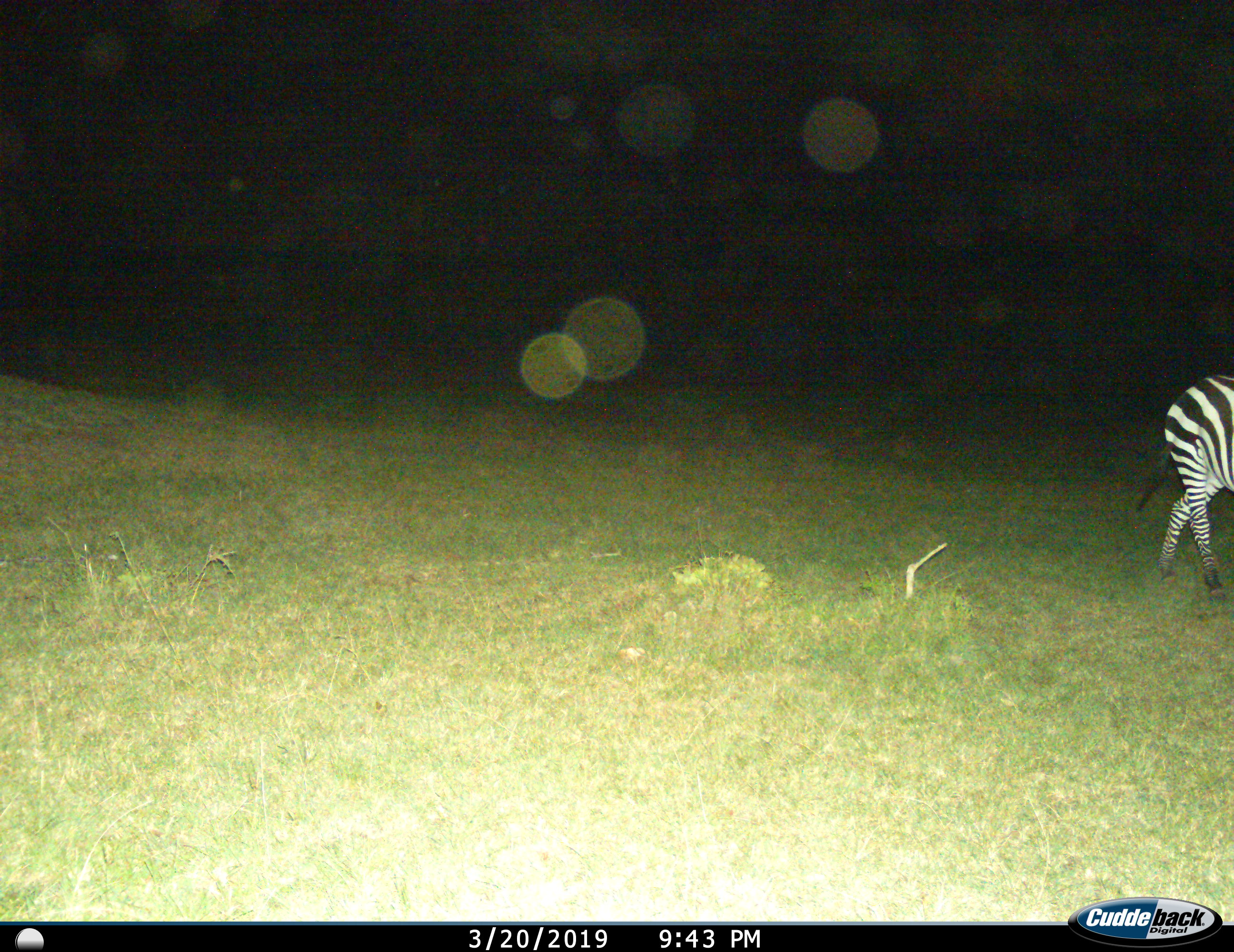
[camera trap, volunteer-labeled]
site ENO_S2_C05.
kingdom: Animalia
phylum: Chordata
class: Mammalia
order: Perissodactyla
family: Equidae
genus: Equus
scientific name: Equus quagga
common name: plains zebra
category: zebraplains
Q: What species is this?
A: Zebraplains (plains zebra) (Equus quagga).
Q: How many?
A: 1.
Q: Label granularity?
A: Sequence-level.